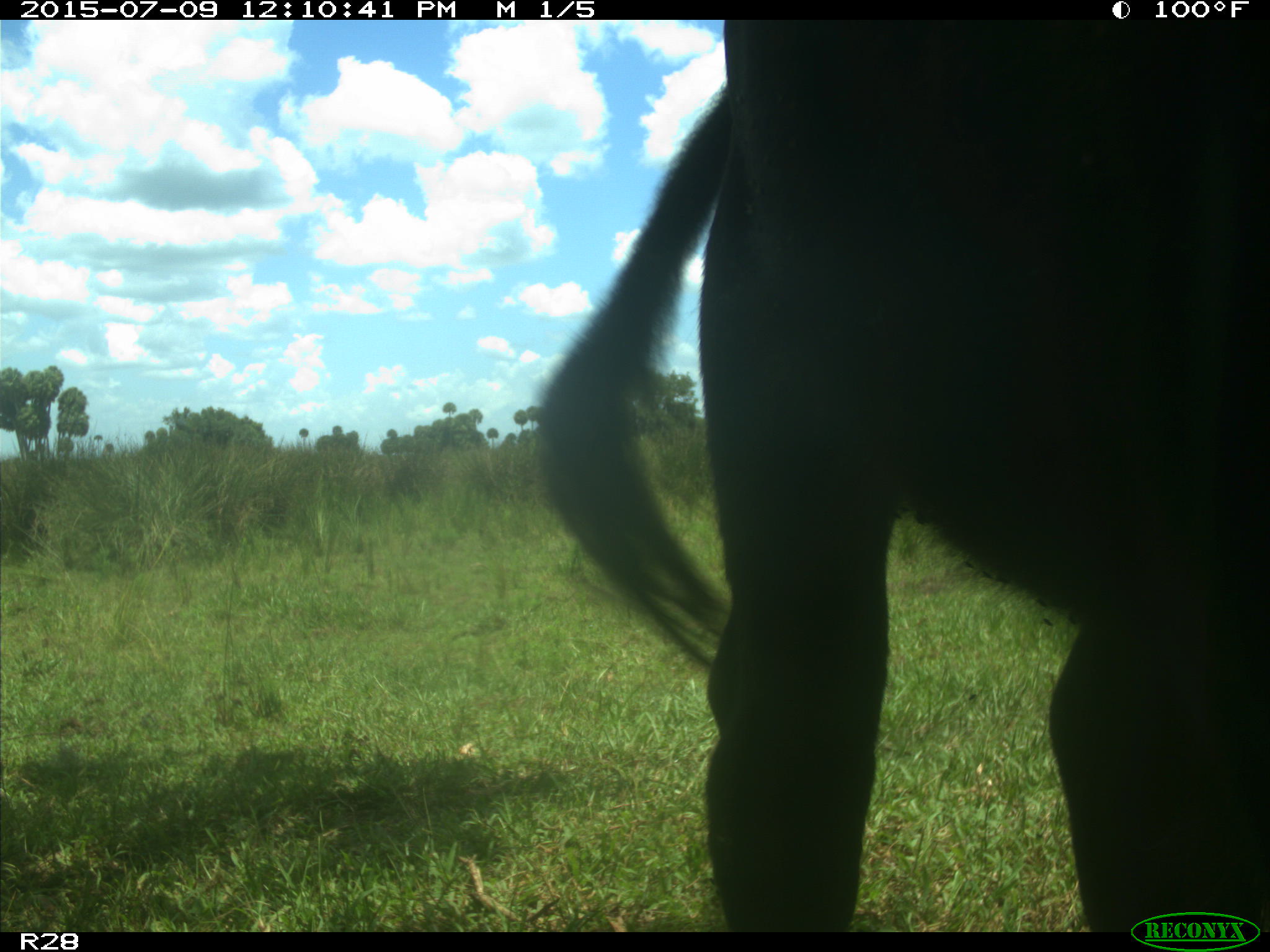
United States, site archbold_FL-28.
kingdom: Animalia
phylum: Chordata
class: Mammalia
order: Artiodactyla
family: Bovidae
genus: Bos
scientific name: Bos taurus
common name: domestic cow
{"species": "Bos taurus (domestic cow)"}